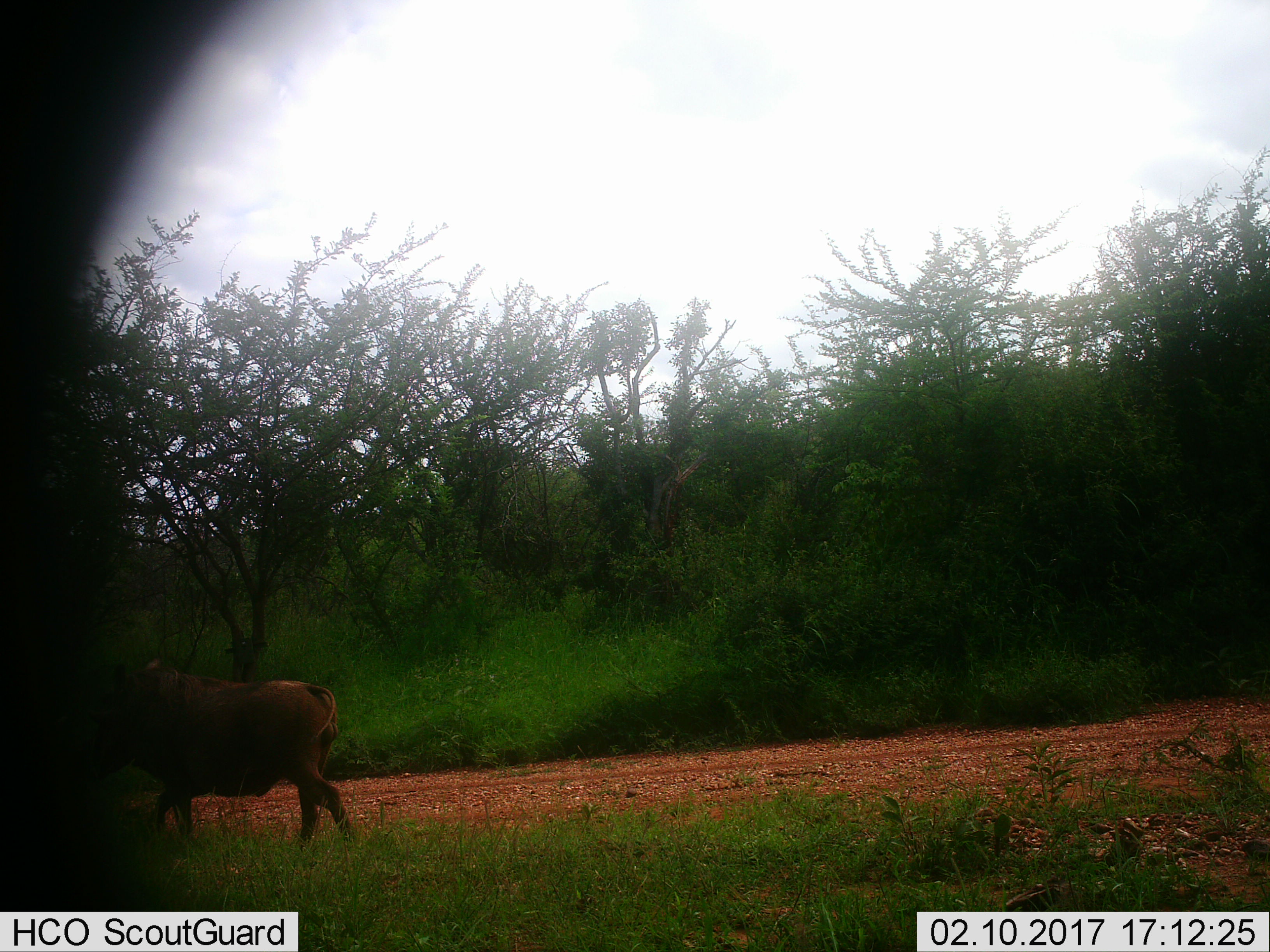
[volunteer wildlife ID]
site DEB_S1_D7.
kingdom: Animalia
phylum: Chordata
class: Mammalia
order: Artiodactyla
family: Suidae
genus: Phacochoerus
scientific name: Phacochoerus africanus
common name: warthog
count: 1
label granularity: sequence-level